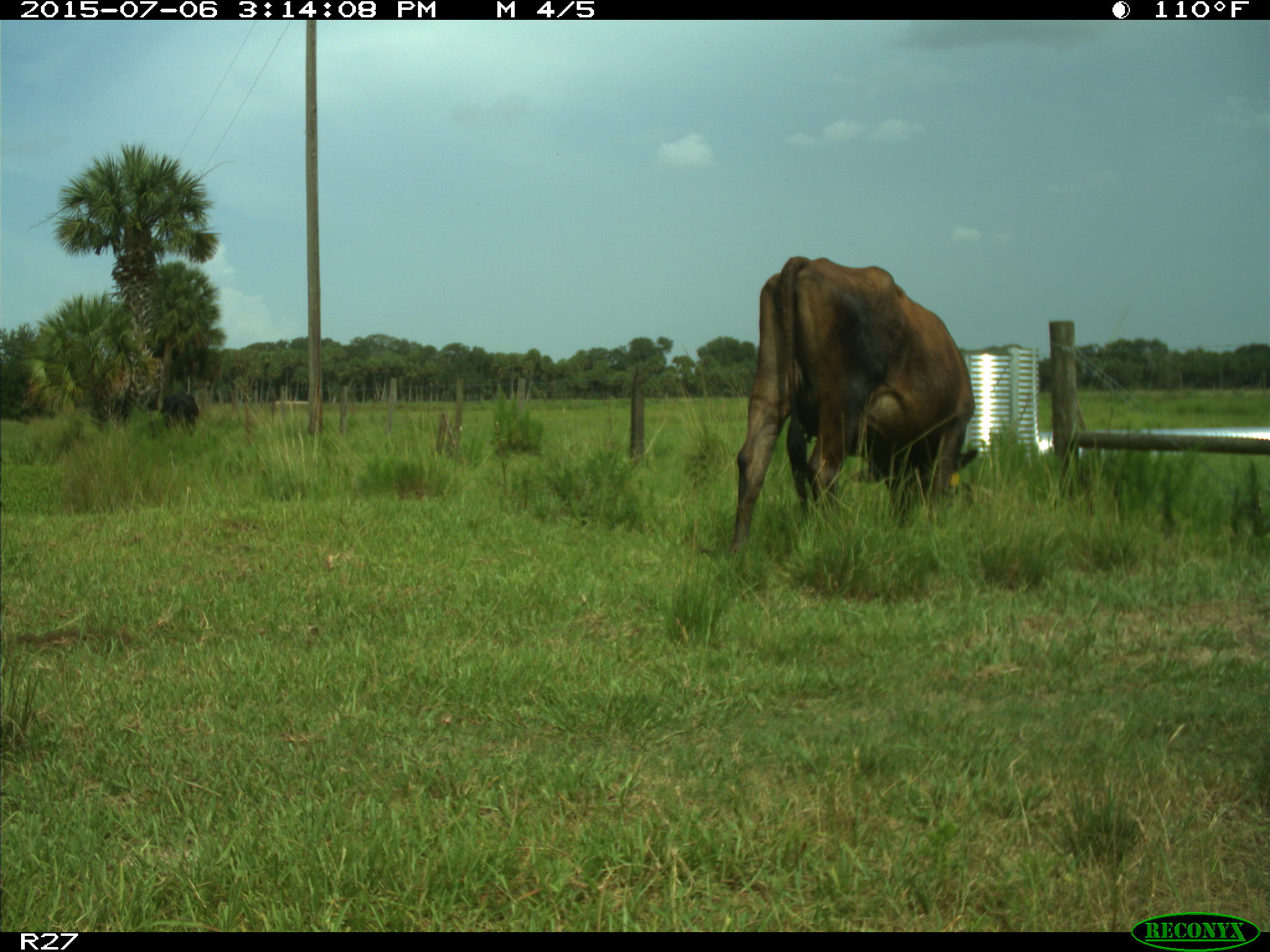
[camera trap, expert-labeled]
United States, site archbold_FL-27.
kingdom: Animalia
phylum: Chordata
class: Mammalia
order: Artiodactyla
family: Bovidae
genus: Bos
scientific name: Bos taurus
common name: domestic cow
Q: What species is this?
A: Bos taurus (domestic cow).